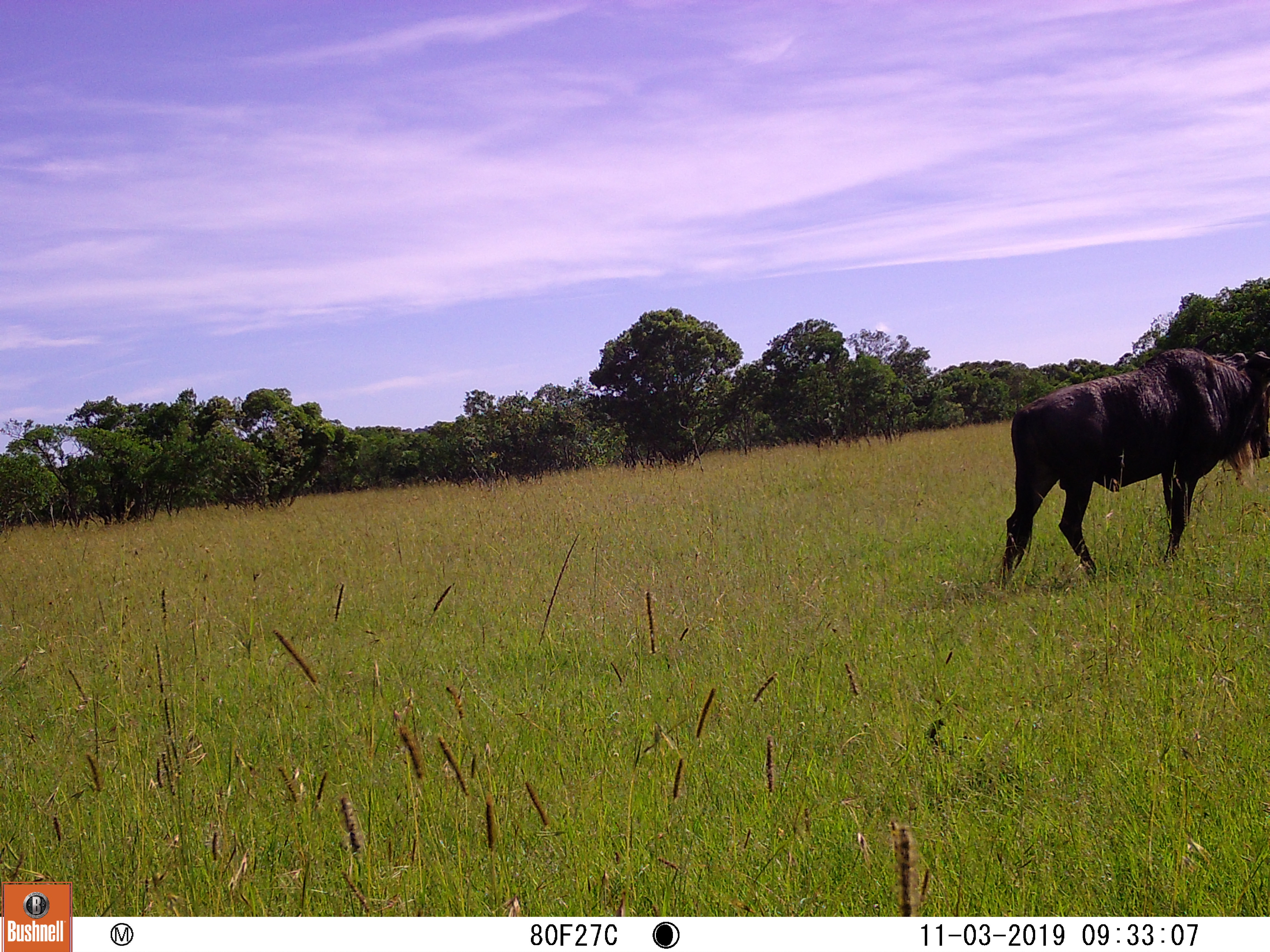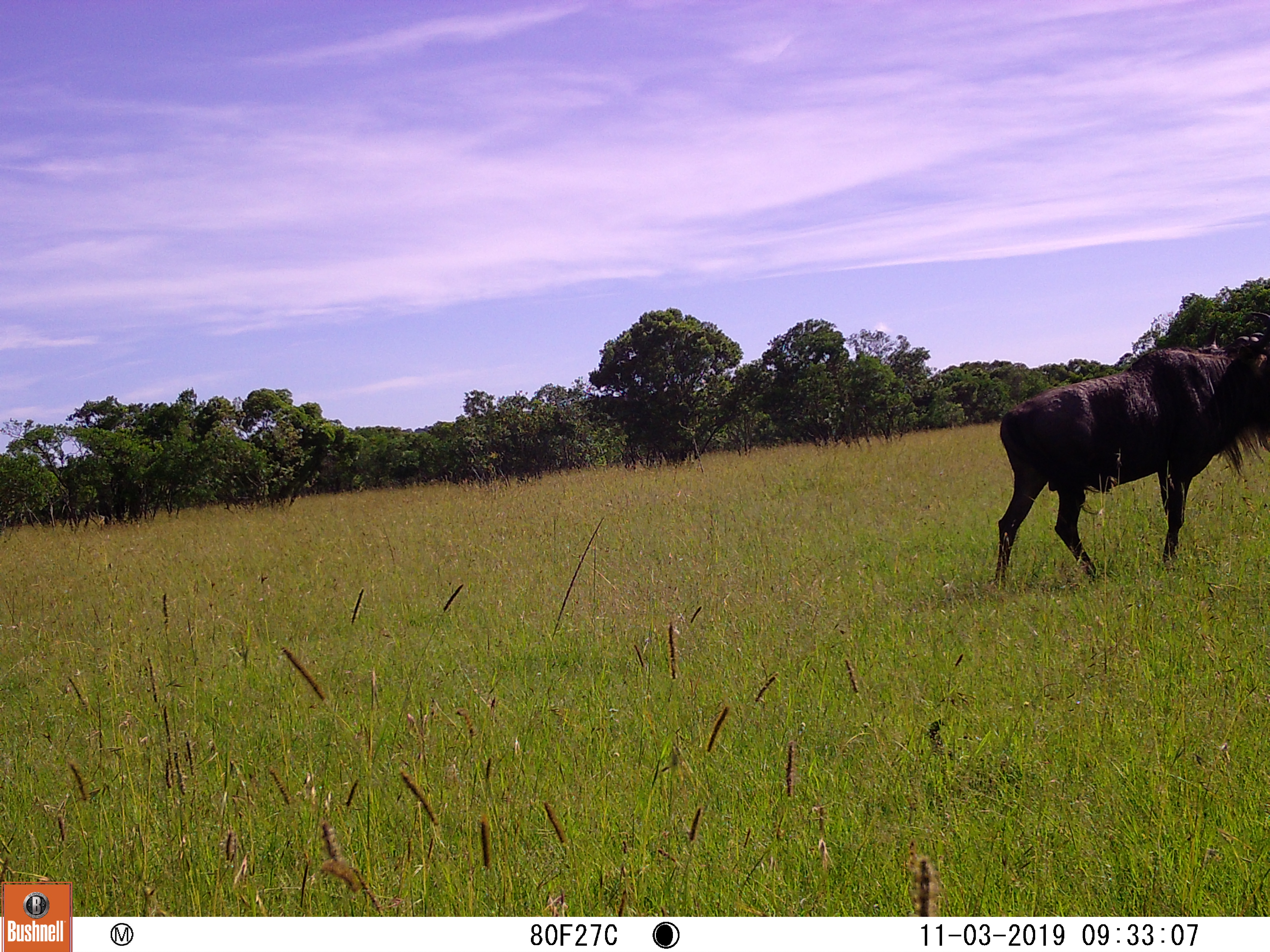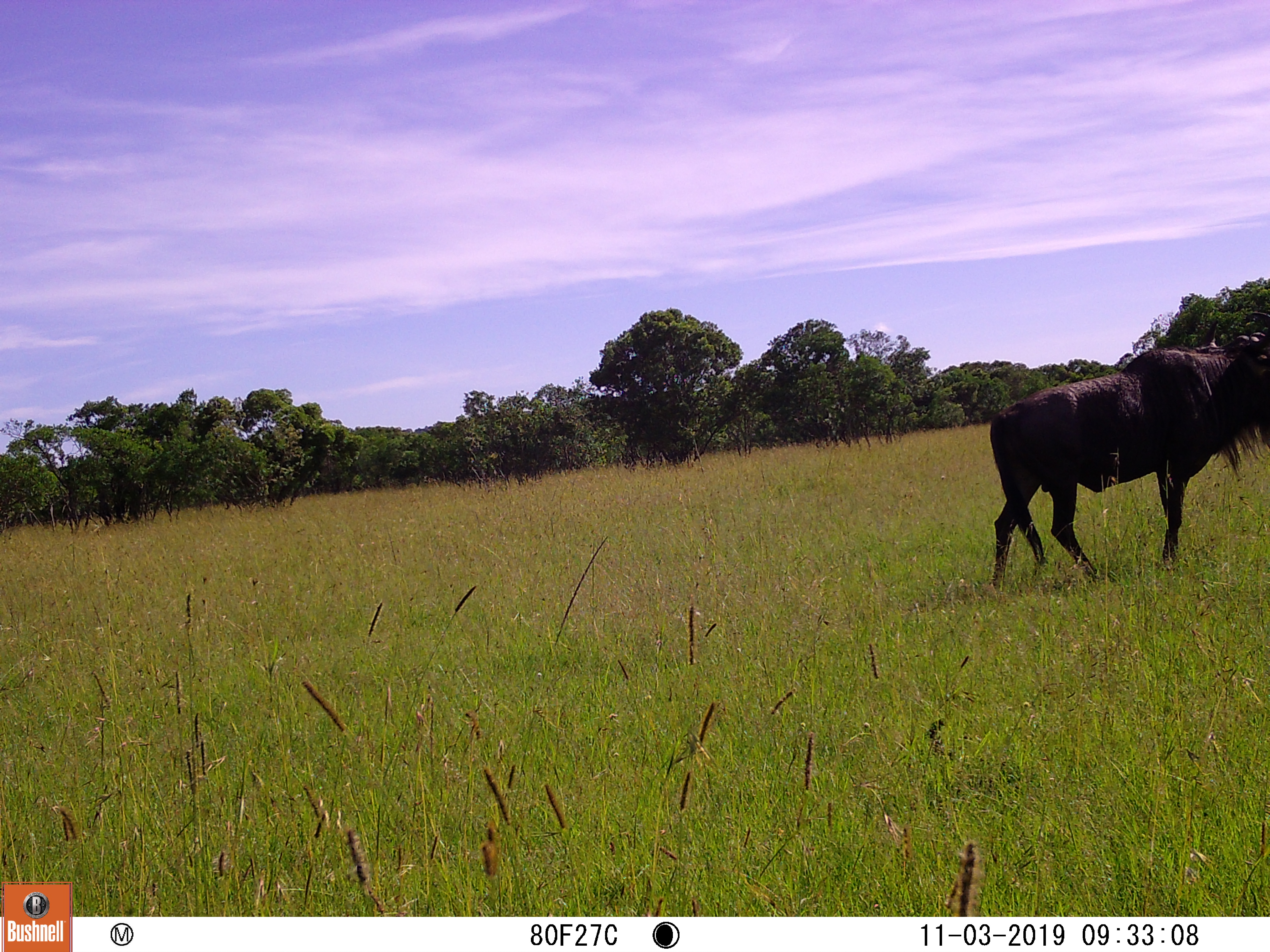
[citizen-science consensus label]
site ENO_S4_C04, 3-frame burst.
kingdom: Animalia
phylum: Chordata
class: Mammalia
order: Artiodactyla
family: Bovidae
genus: Connochaetes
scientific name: Connochaetes taurinus taurinus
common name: blue wildebeest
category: wildebeestblue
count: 1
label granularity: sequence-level